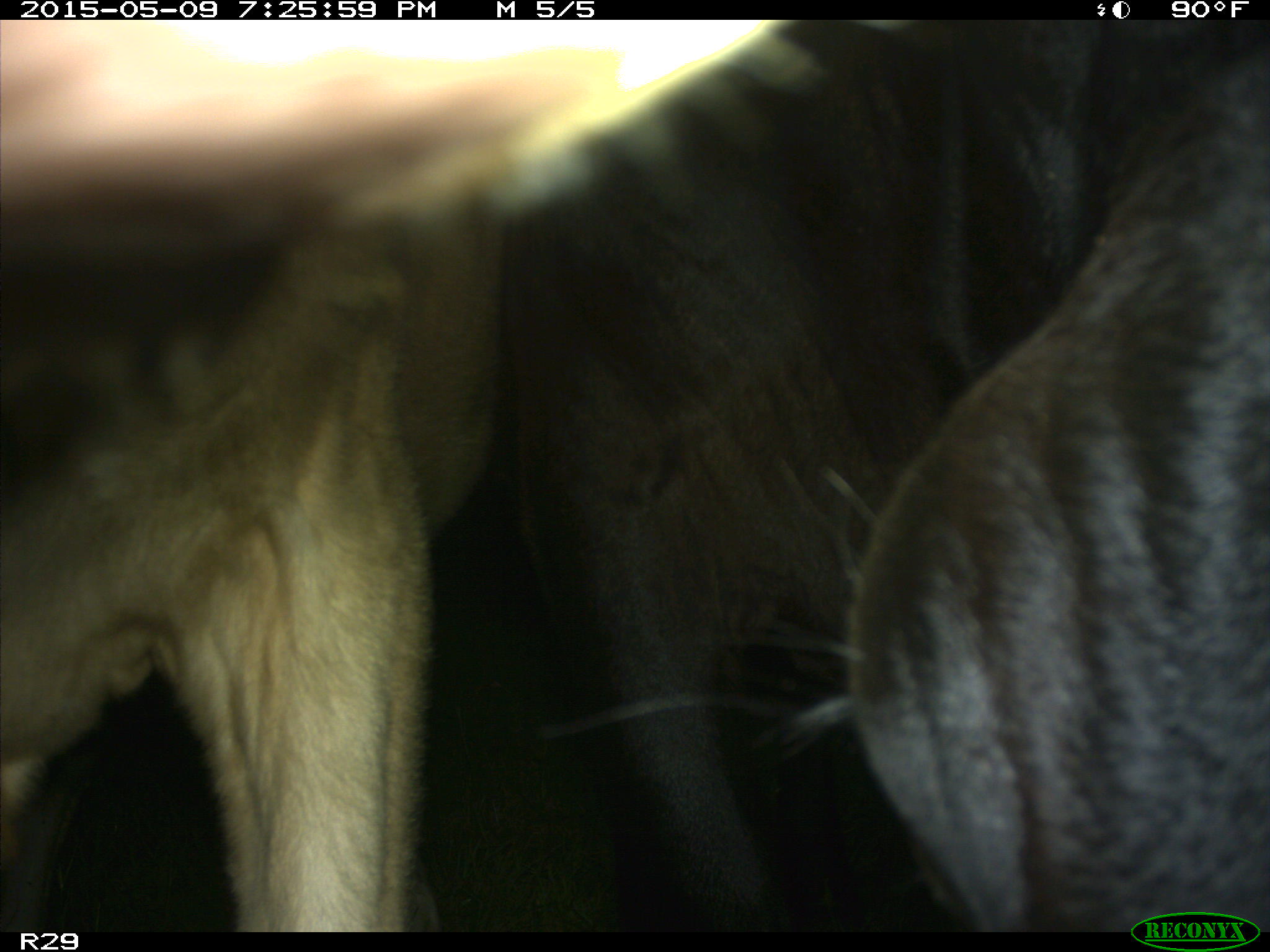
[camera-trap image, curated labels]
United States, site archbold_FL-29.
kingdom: Animalia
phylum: Chordata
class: Mammalia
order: Artiodactyla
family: Bovidae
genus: Bos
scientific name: Bos taurus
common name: domestic cow